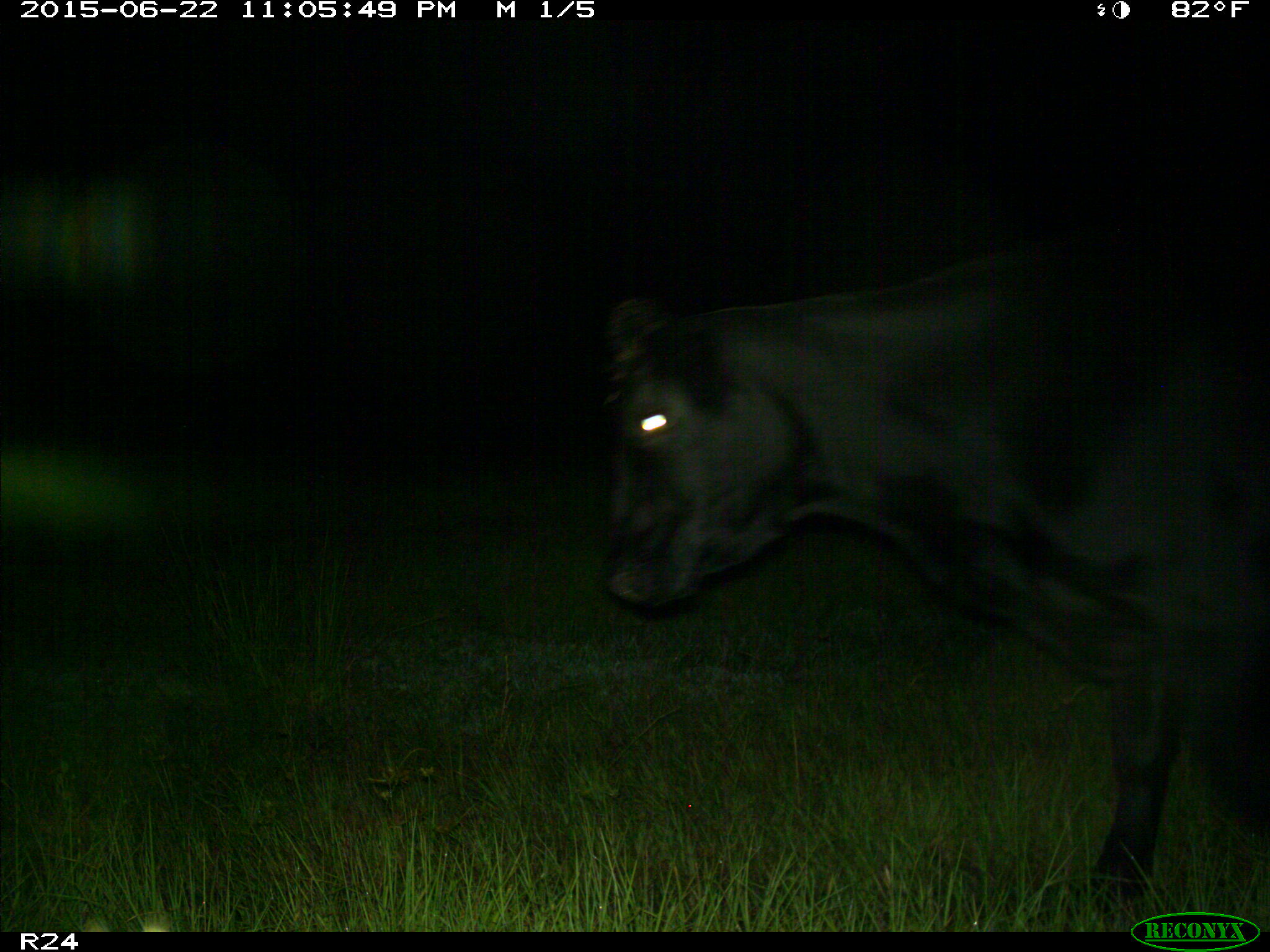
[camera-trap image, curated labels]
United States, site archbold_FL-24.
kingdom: Animalia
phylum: Chordata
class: Mammalia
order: Artiodactyla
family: Bovidae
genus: Bos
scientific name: Bos taurus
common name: domestic cow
Bos taurus (domestic cow).